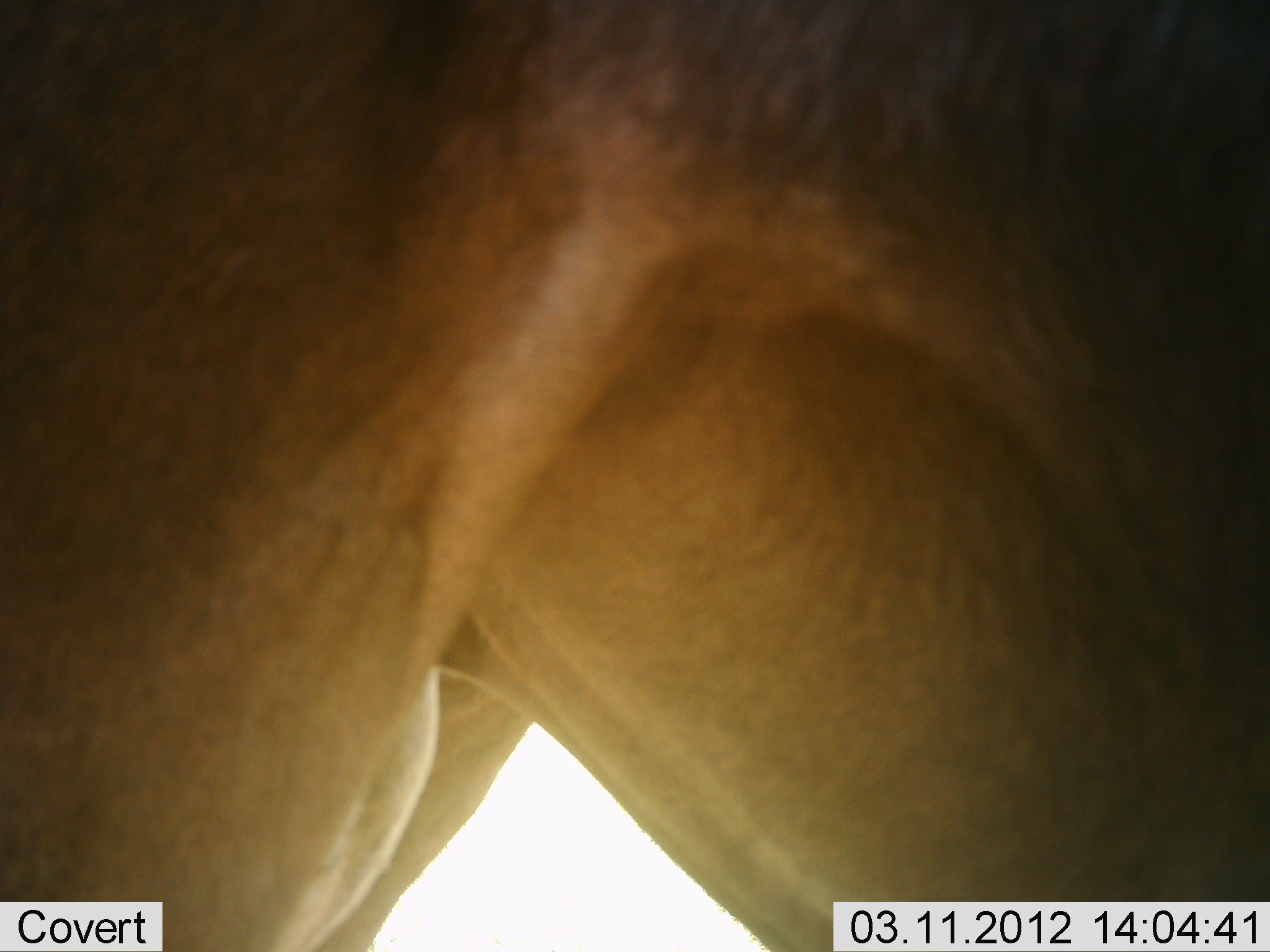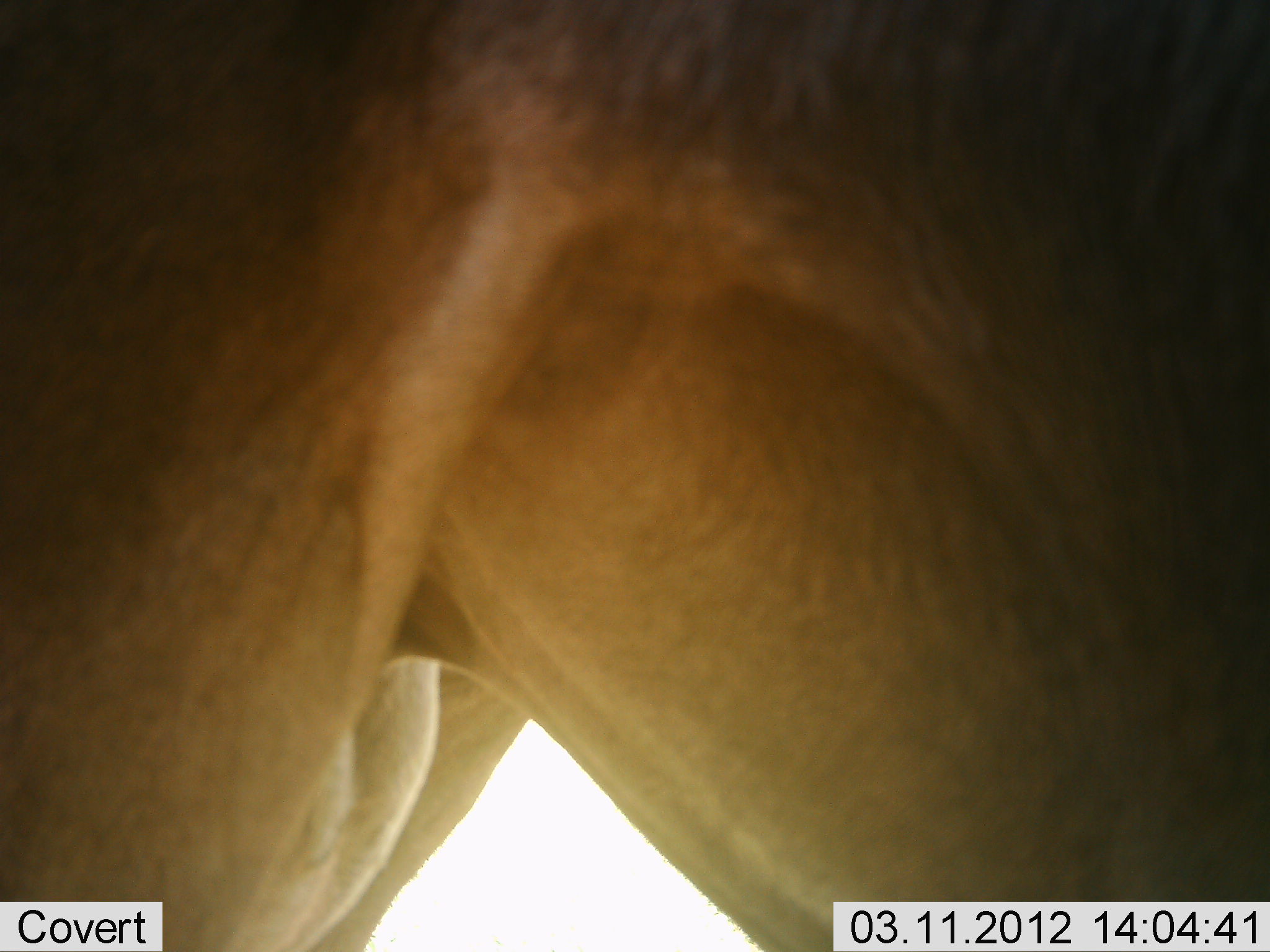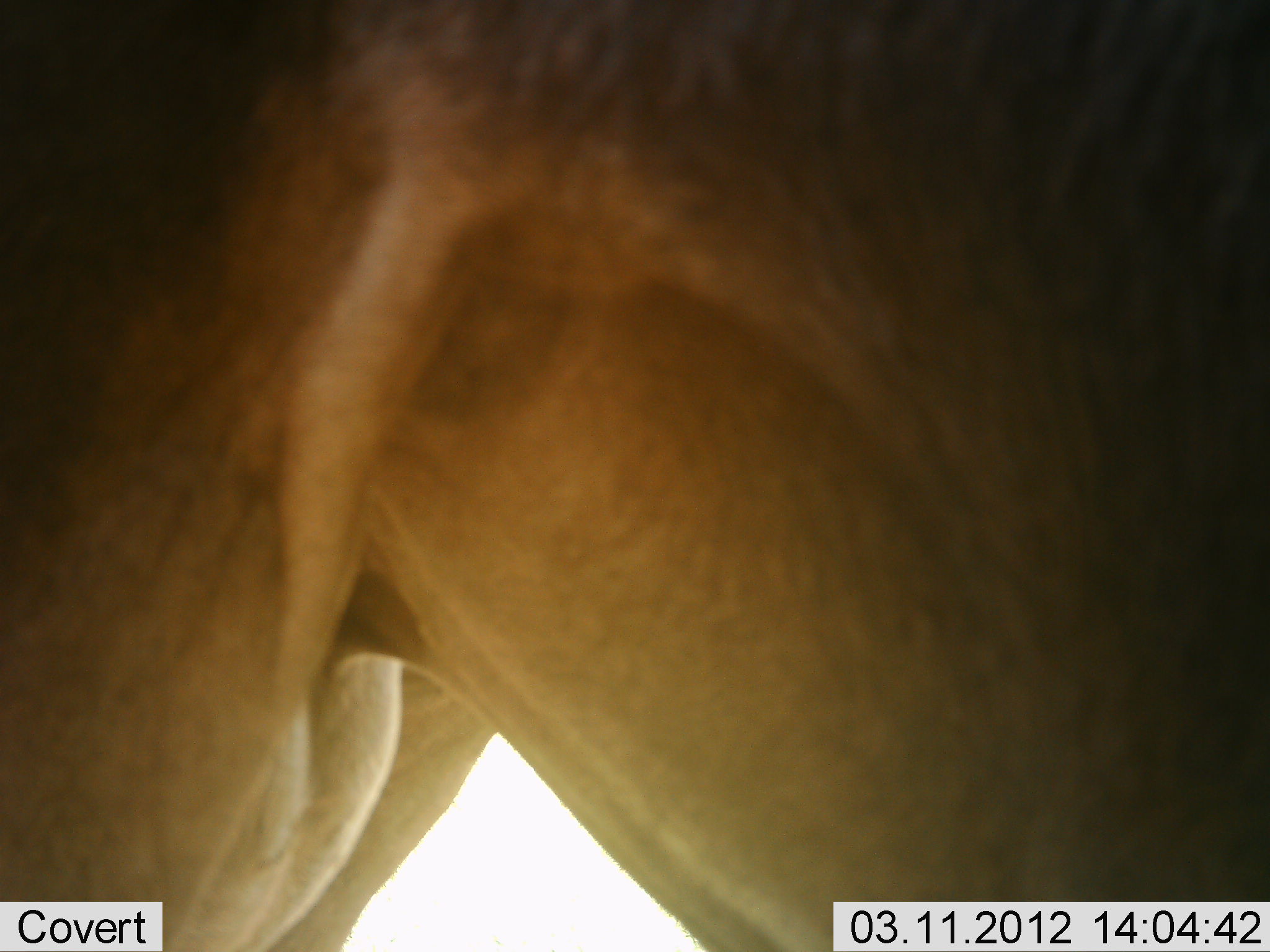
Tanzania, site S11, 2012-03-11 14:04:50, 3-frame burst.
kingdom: Animalia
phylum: Chordata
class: Mammalia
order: Artiodactyla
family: Bovidae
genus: Alcelaphus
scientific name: Alcelaphus buselaphus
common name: hartebeest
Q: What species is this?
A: Hartebeest (Alcelaphus buselaphus).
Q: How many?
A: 1.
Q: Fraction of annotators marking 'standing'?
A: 100%.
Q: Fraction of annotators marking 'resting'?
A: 0%.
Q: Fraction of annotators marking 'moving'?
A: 0%.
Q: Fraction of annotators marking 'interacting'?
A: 0%.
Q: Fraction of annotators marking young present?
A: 0%.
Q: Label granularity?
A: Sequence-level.